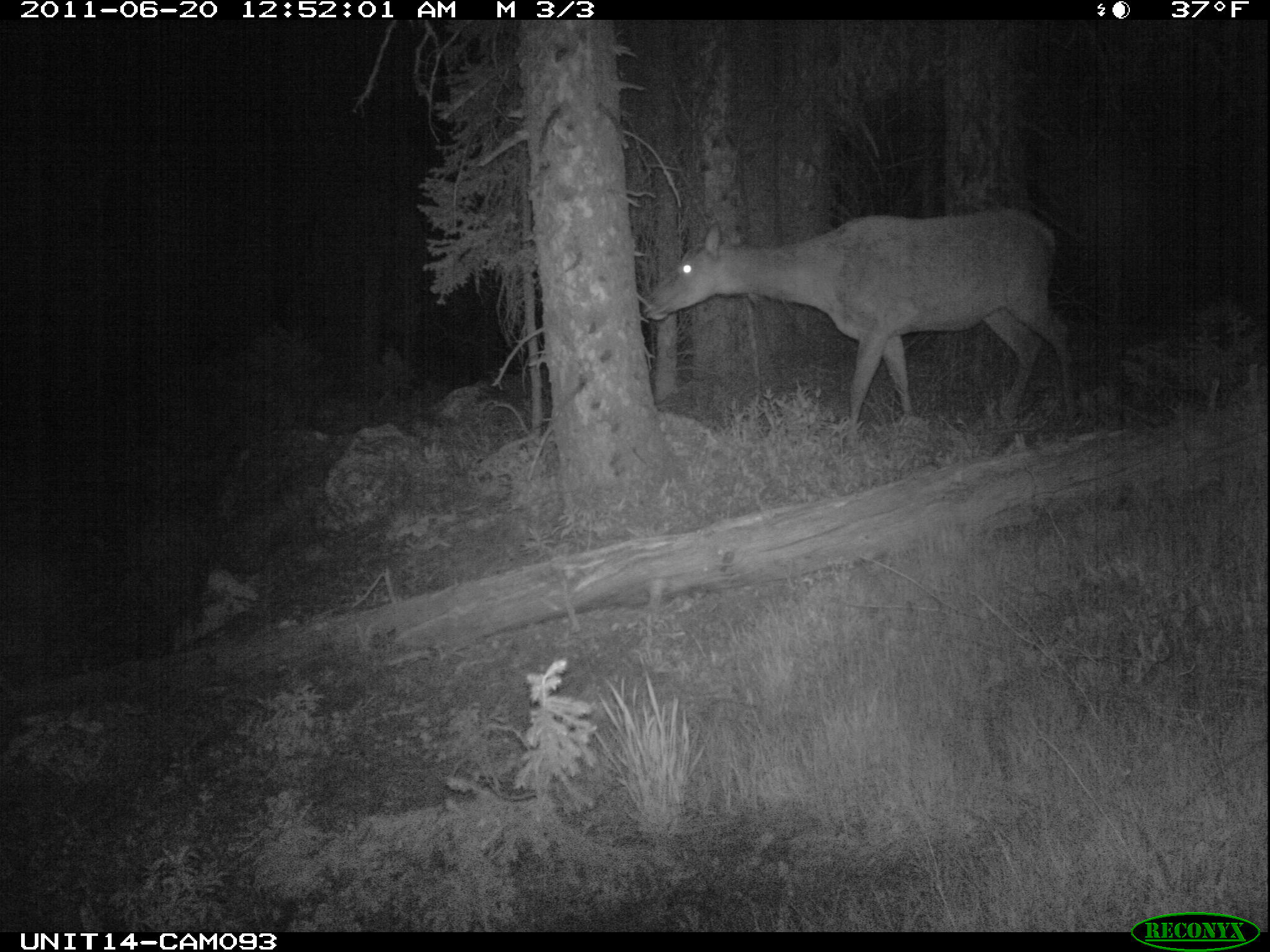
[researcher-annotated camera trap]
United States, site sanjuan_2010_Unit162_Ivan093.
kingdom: Animalia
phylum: Chordata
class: Mammalia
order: Artiodactyla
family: Cervidae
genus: Cervus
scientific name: Cervus elaphus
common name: red deer